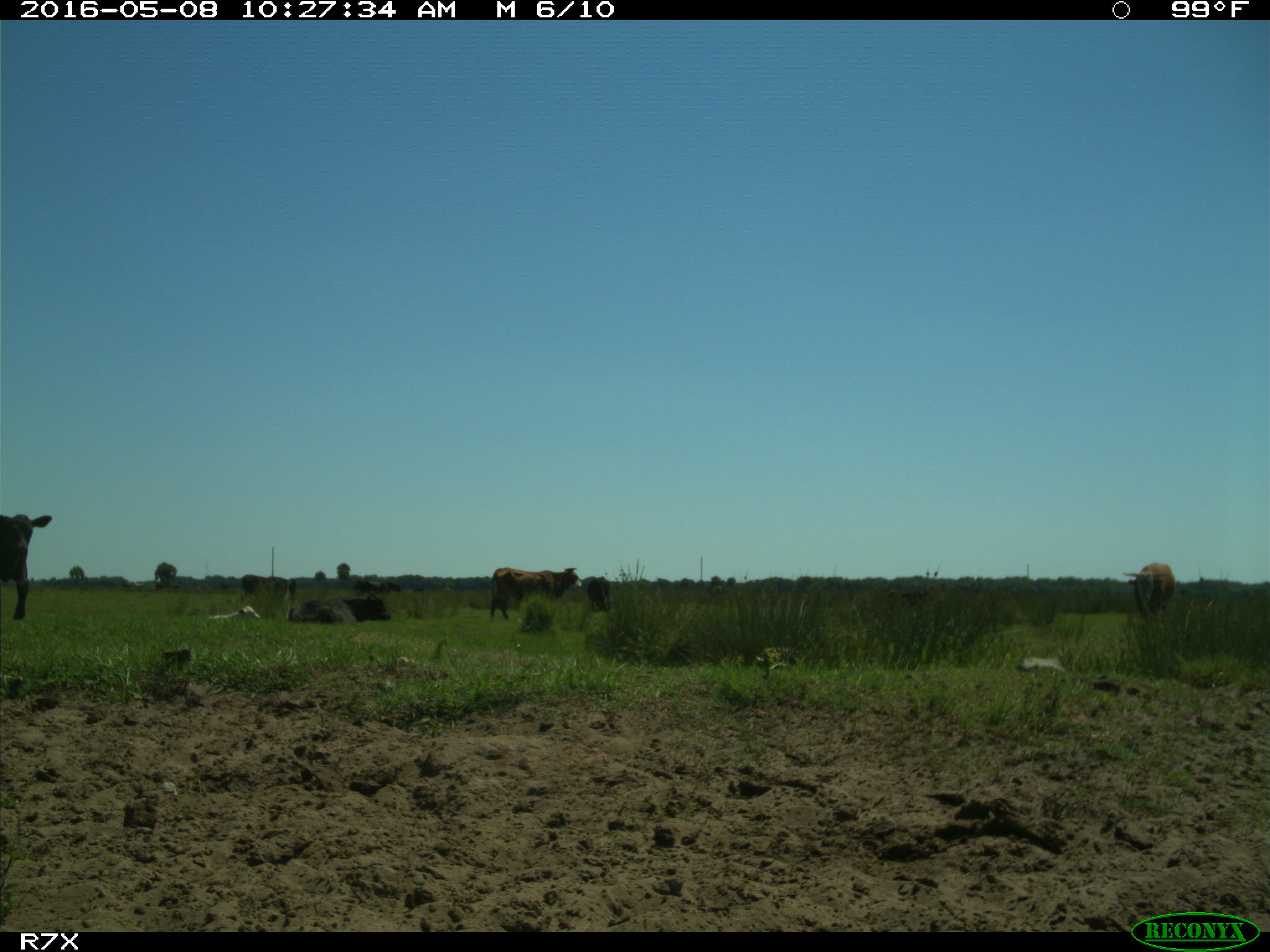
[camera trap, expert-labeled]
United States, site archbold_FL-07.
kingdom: Animalia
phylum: Chordata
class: Mammalia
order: Artiodactyla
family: Bovidae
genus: Bos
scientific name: Bos taurus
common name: domestic cow